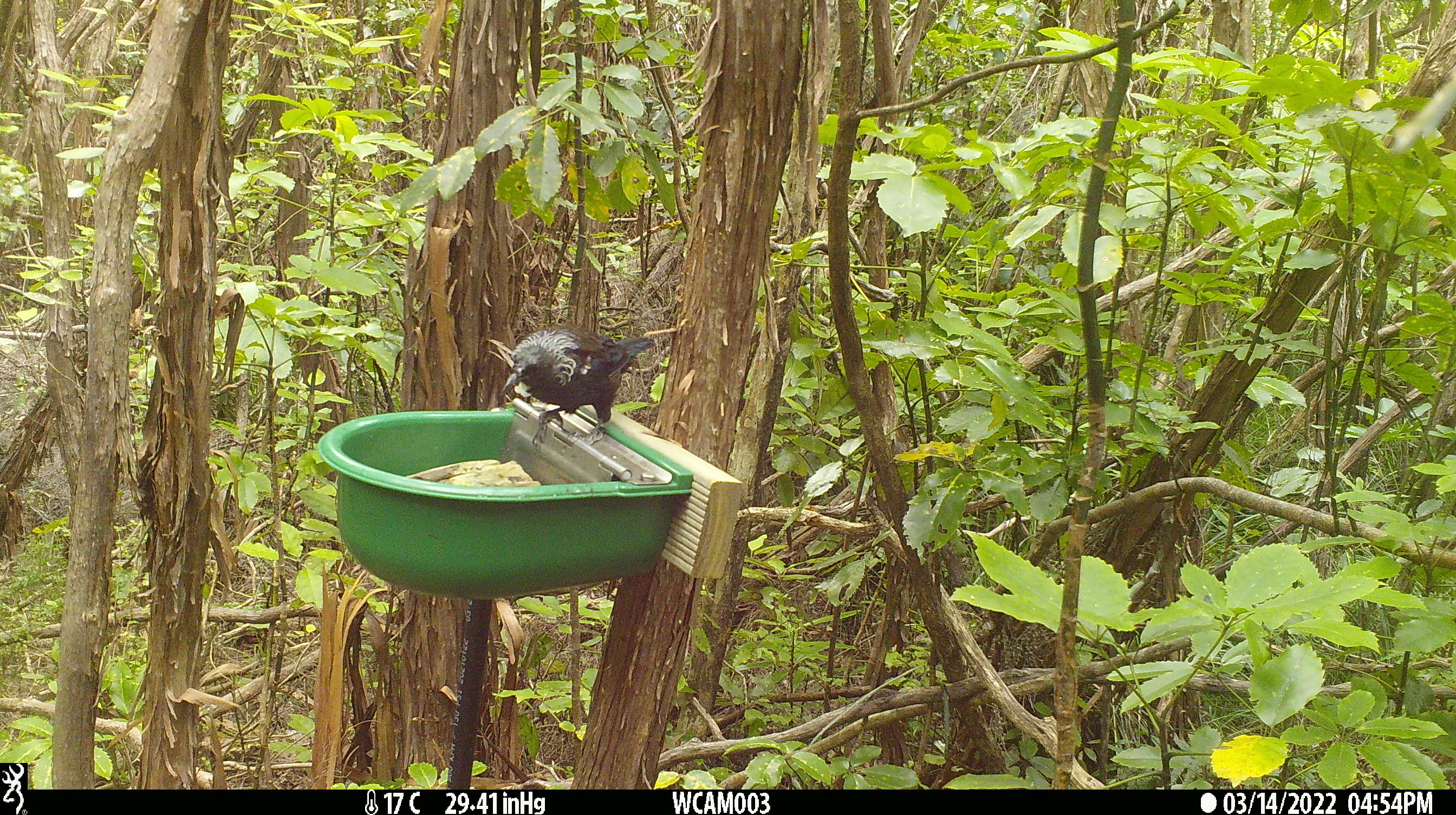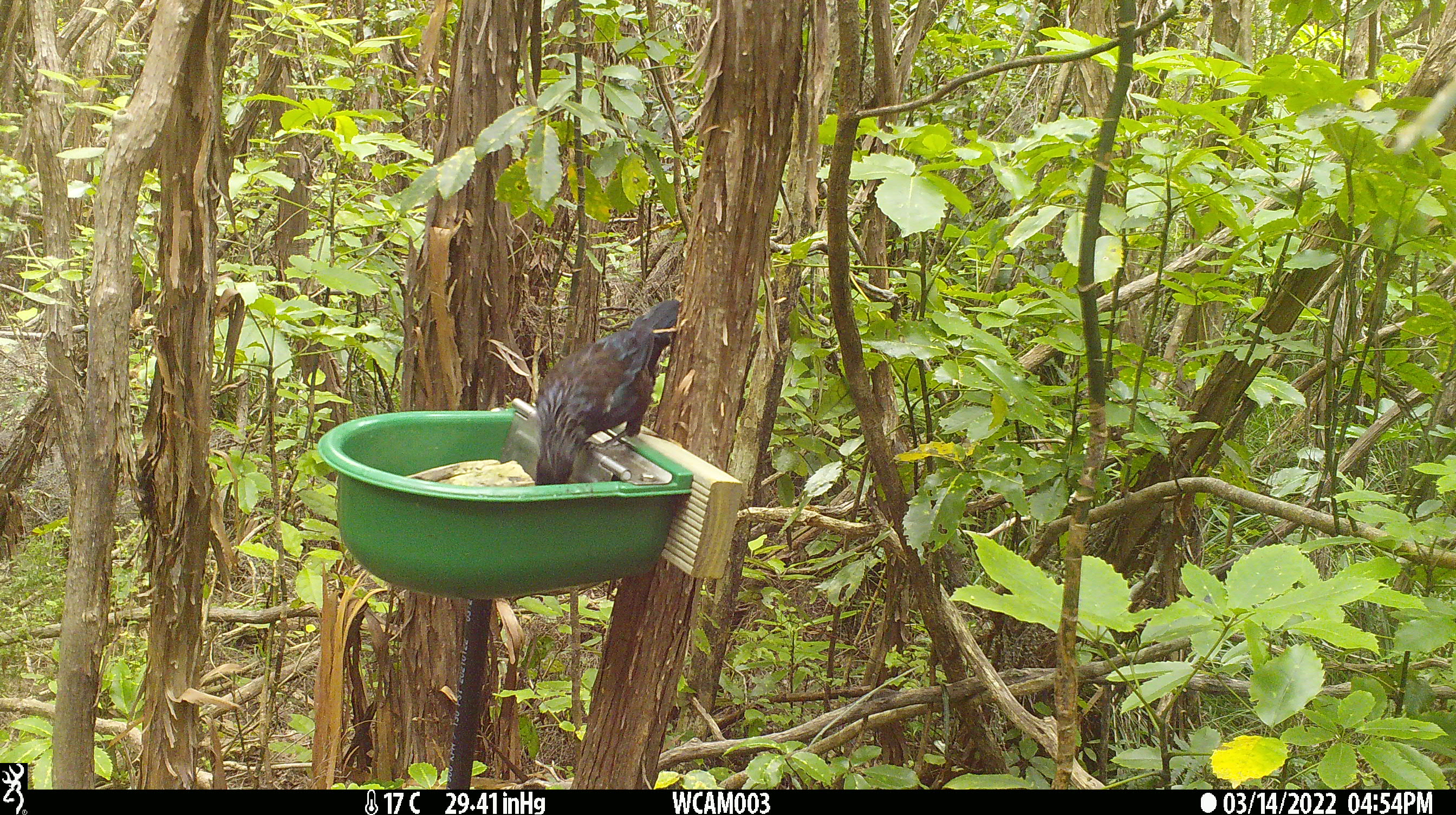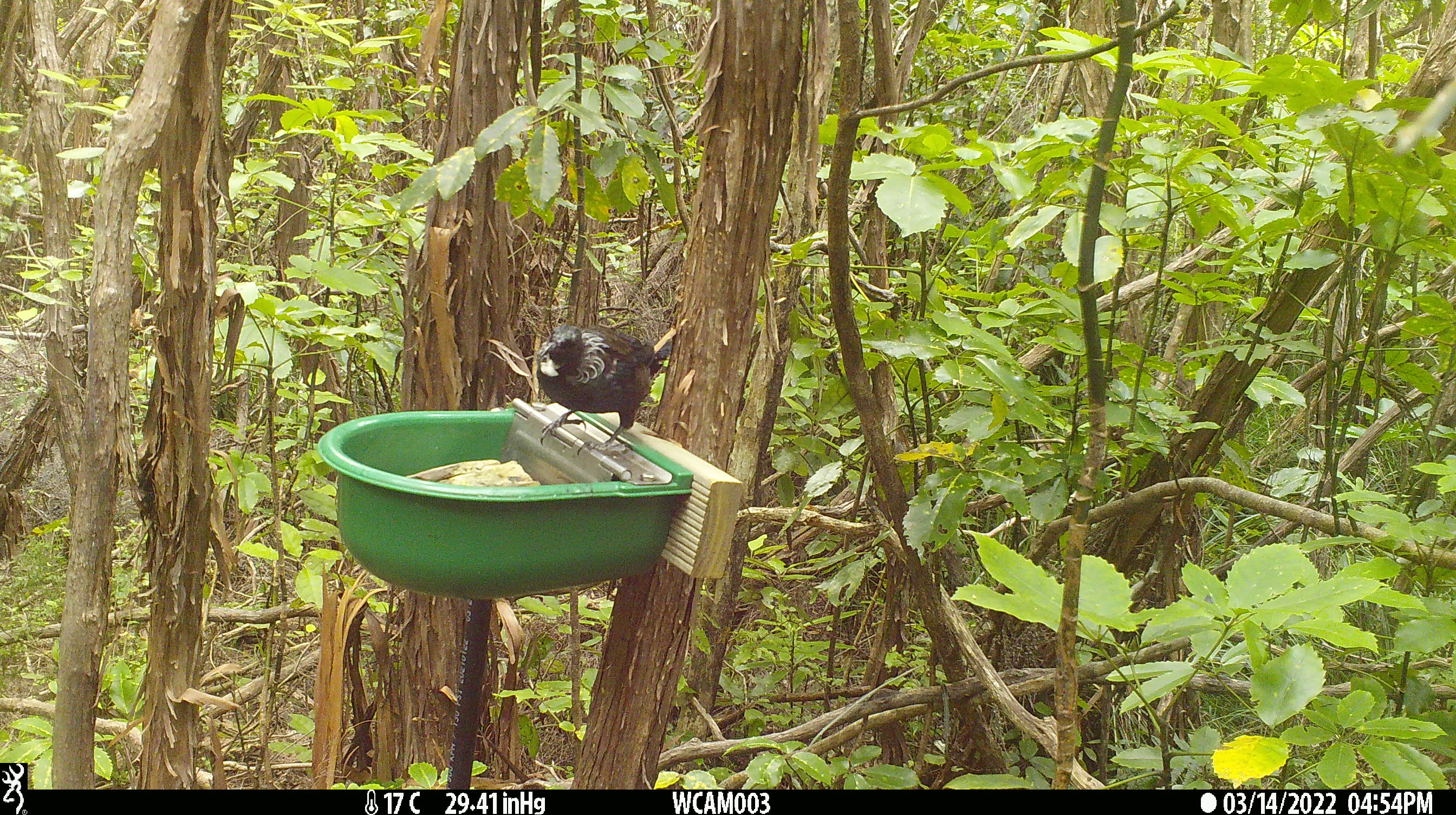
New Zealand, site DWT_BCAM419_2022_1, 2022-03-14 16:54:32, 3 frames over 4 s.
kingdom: Animalia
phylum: Chordata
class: Aves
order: Passeriformes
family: Meliphagidae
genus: Prosthemadera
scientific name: Prosthemadera novaeseelandiae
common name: tui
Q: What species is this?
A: Tui (Prosthemadera novaeseelandiae).